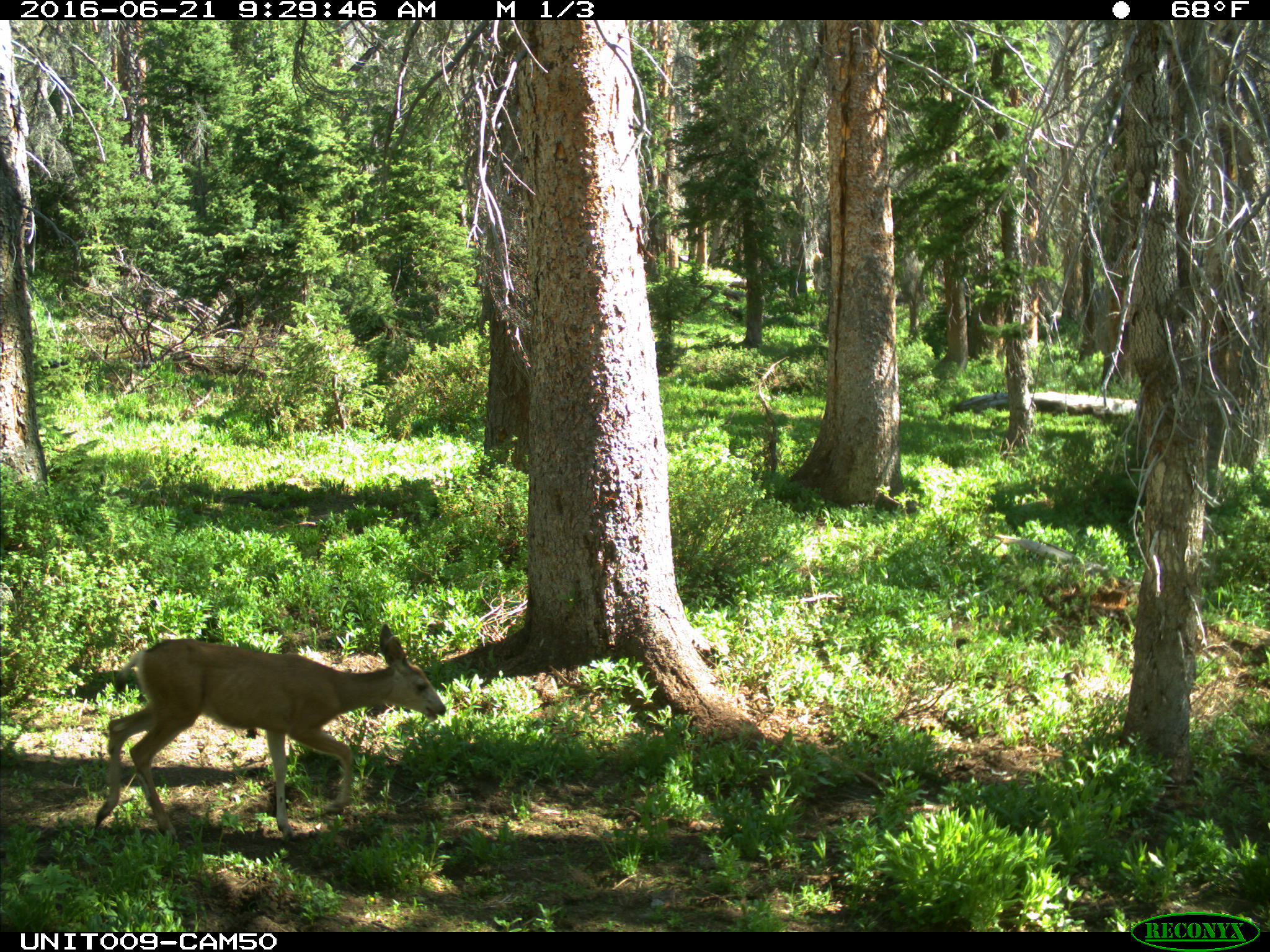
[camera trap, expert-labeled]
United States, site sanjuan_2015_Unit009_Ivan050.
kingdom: Animalia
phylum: Chordata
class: Mammalia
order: Artiodactyla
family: Cervidae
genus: Odocoileus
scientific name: Odocoileus hemionus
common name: mule deer